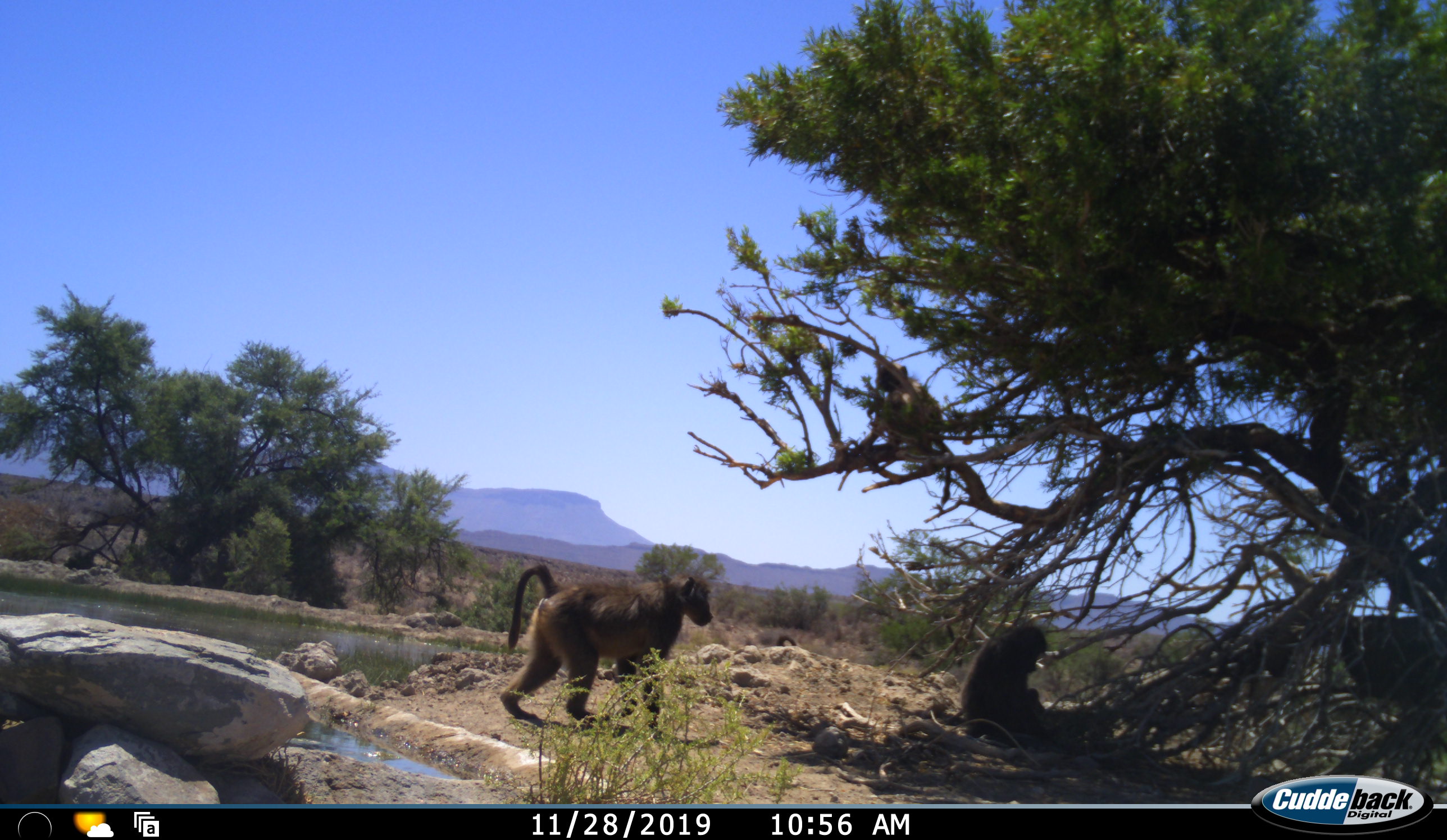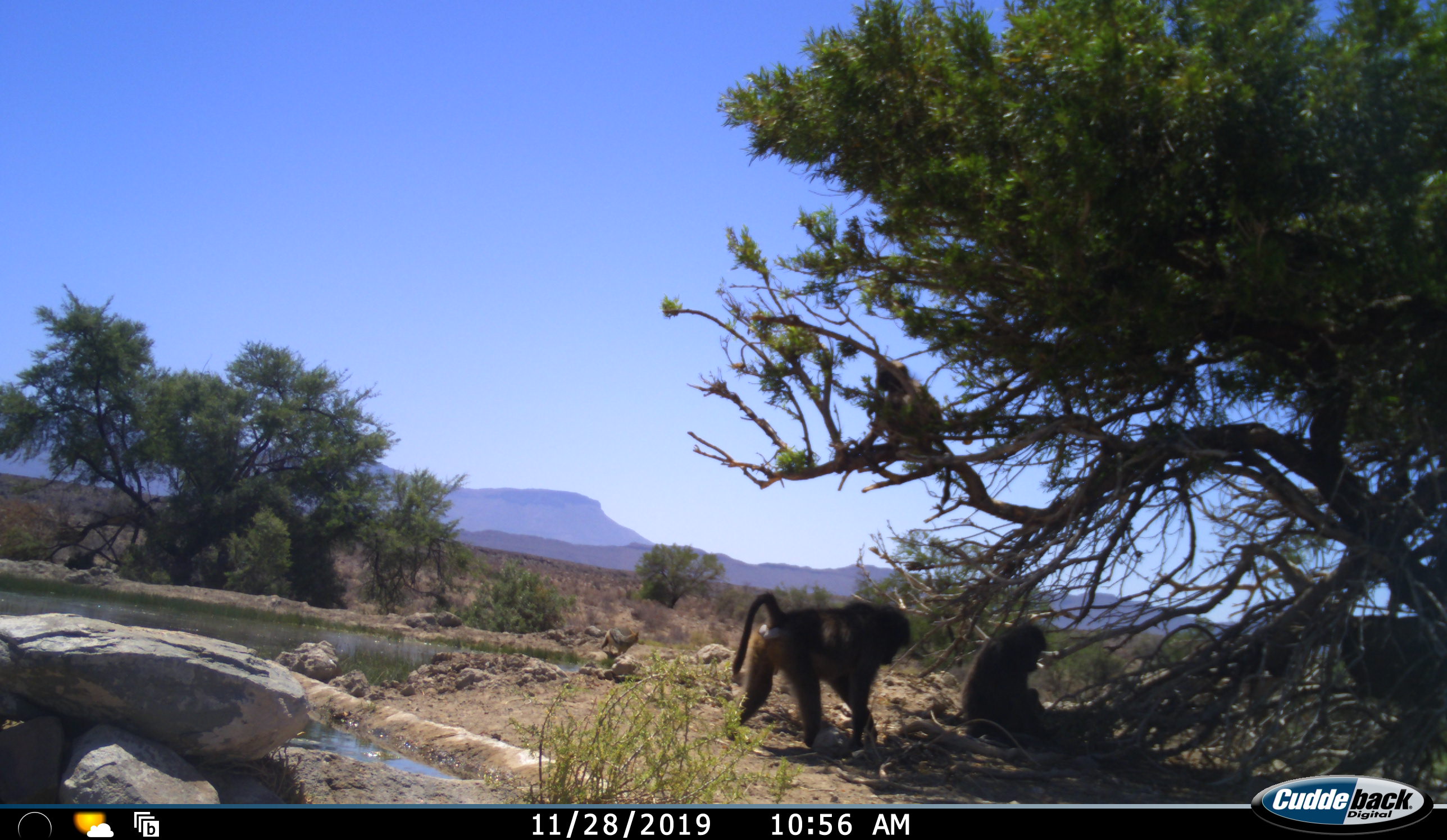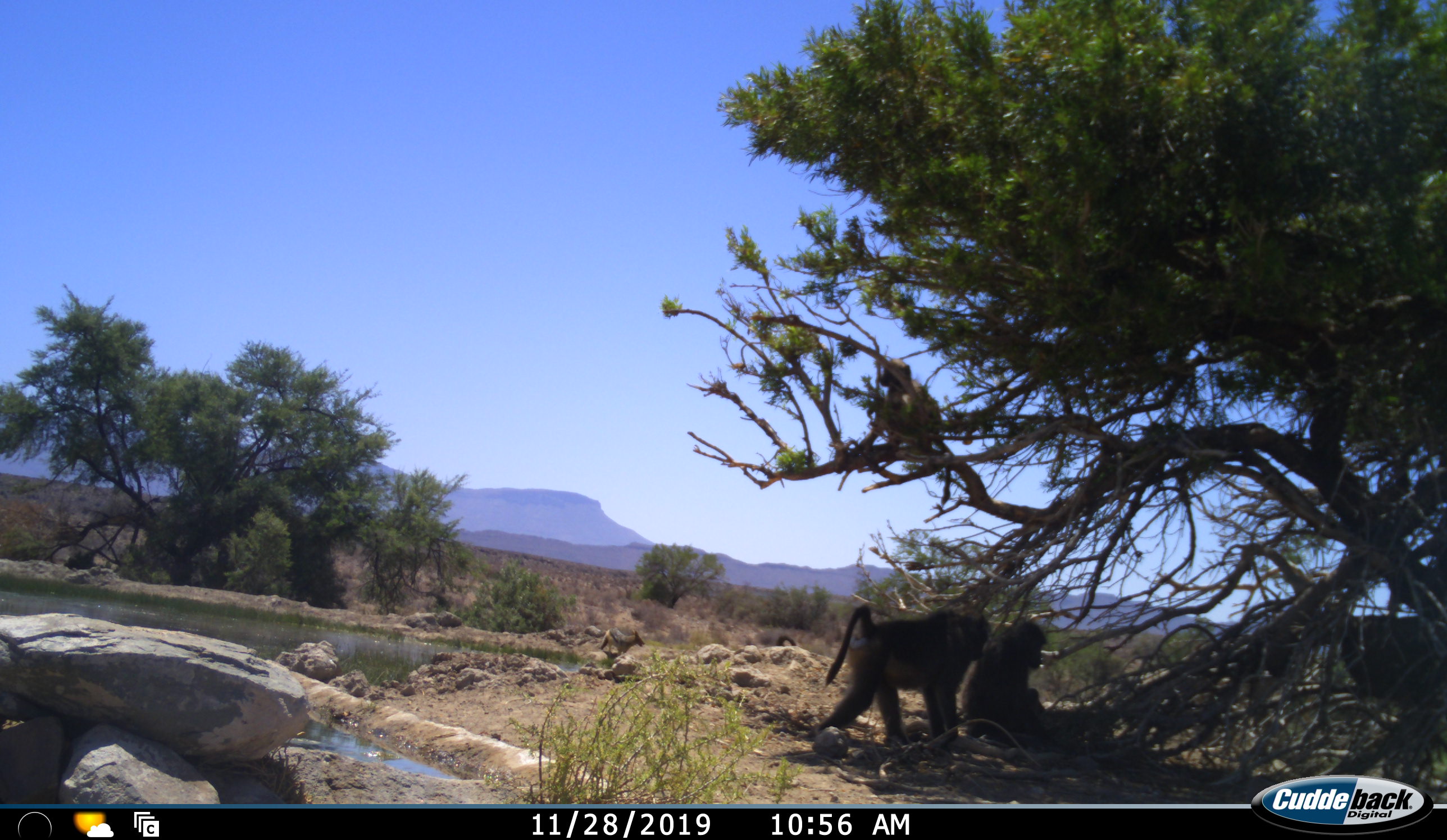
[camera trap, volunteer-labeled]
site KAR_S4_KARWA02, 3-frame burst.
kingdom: Animalia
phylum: Chordata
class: Mammalia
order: Primates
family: Cercopithecidae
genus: Papio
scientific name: Papio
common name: baboon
Baboon (Papio), count 3. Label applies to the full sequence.